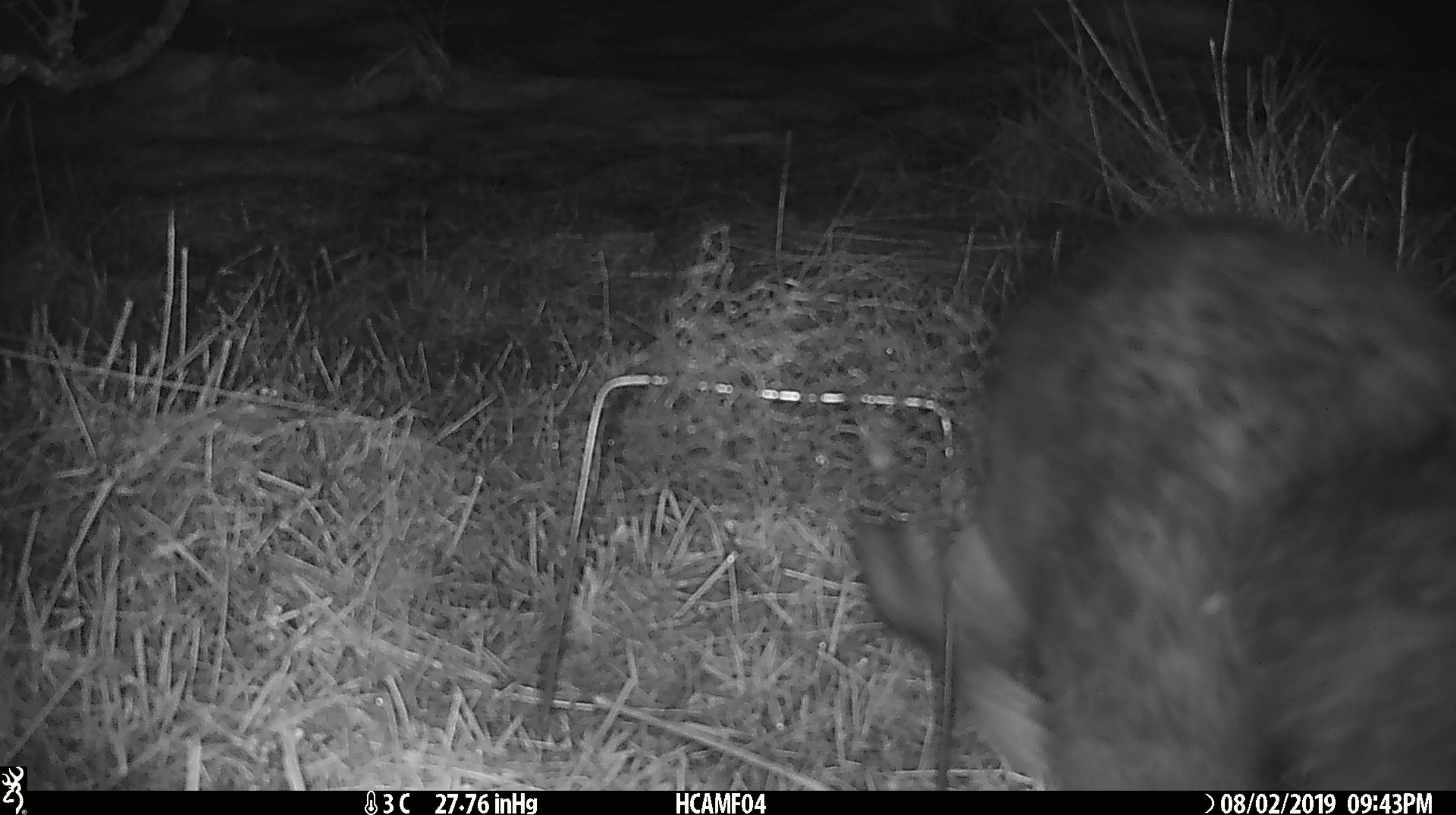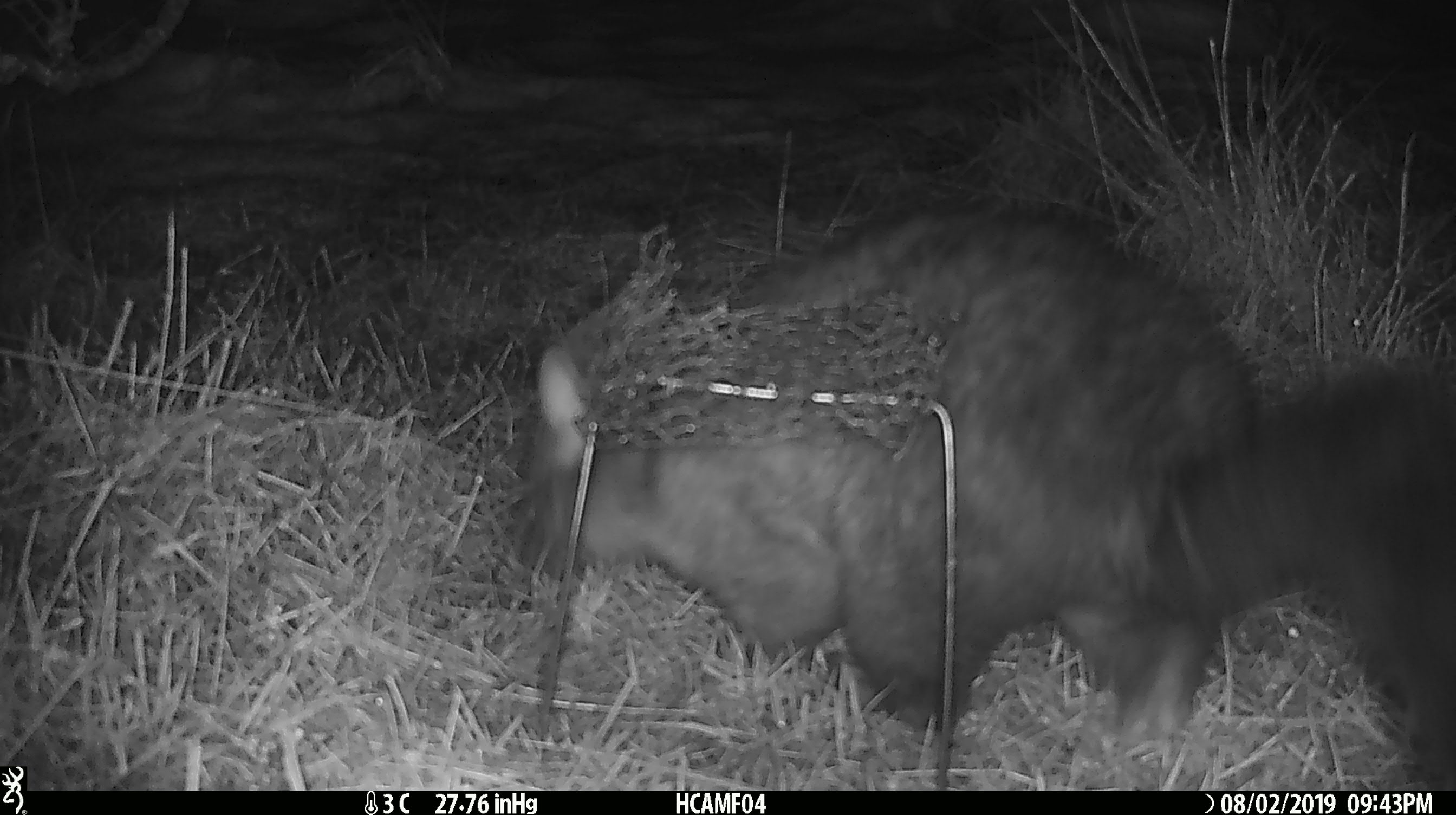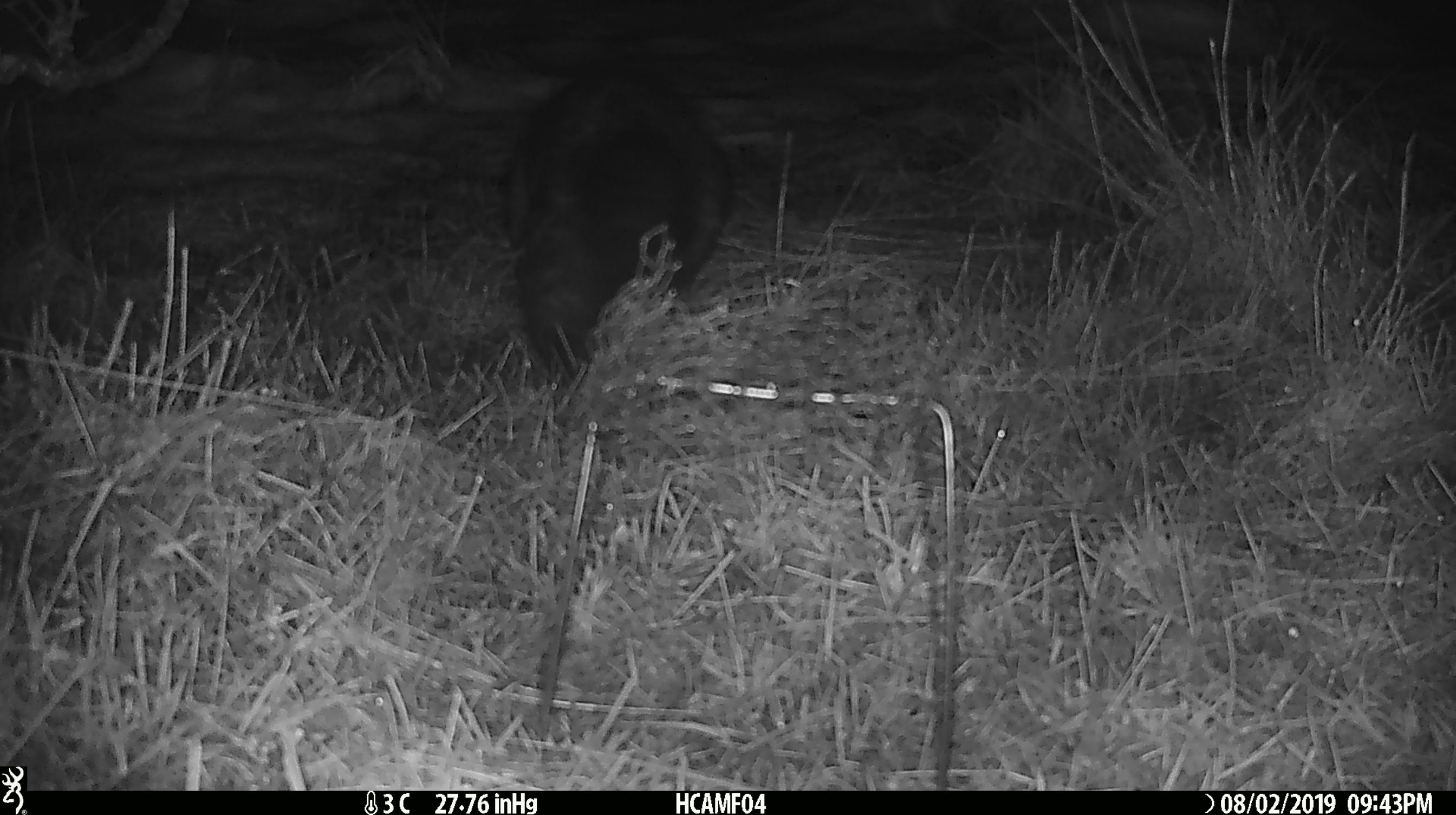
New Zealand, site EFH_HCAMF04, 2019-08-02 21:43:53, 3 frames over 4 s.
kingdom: Animalia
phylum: Chordata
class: Mammalia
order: Diprotodontia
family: Phalangeridae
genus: Trichosurus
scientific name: Trichosurus vulpecula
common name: common brushtail possum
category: possum